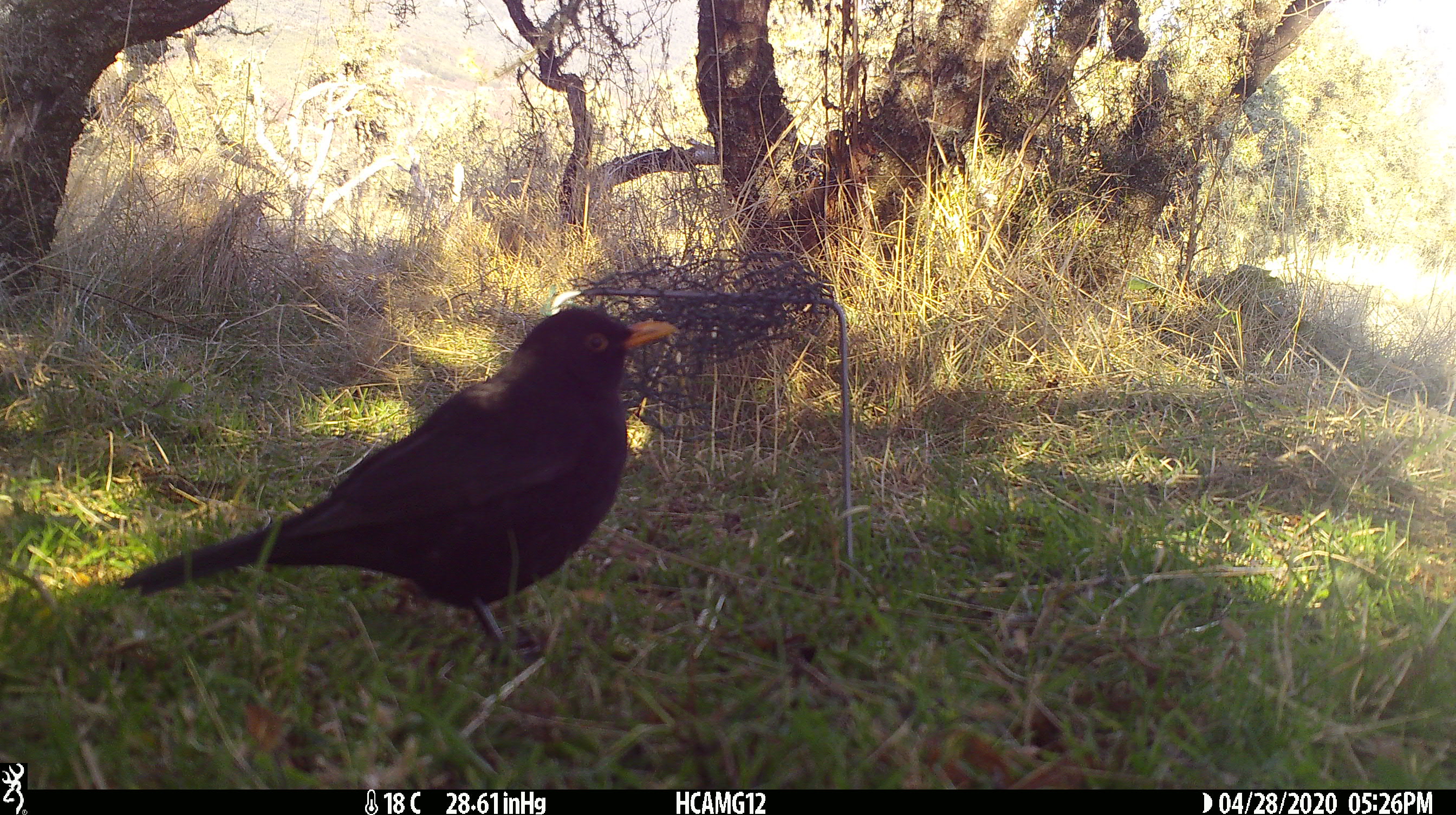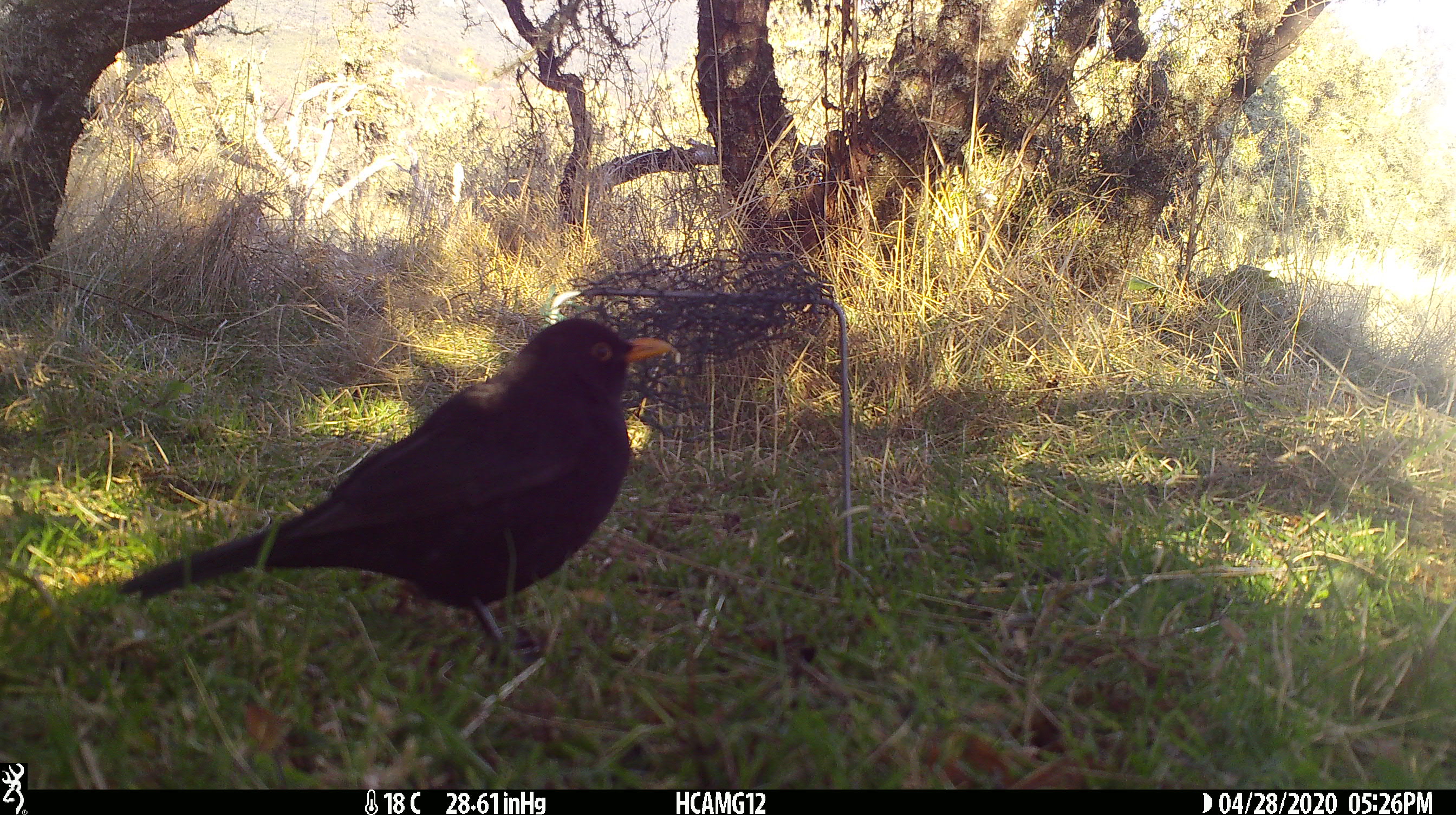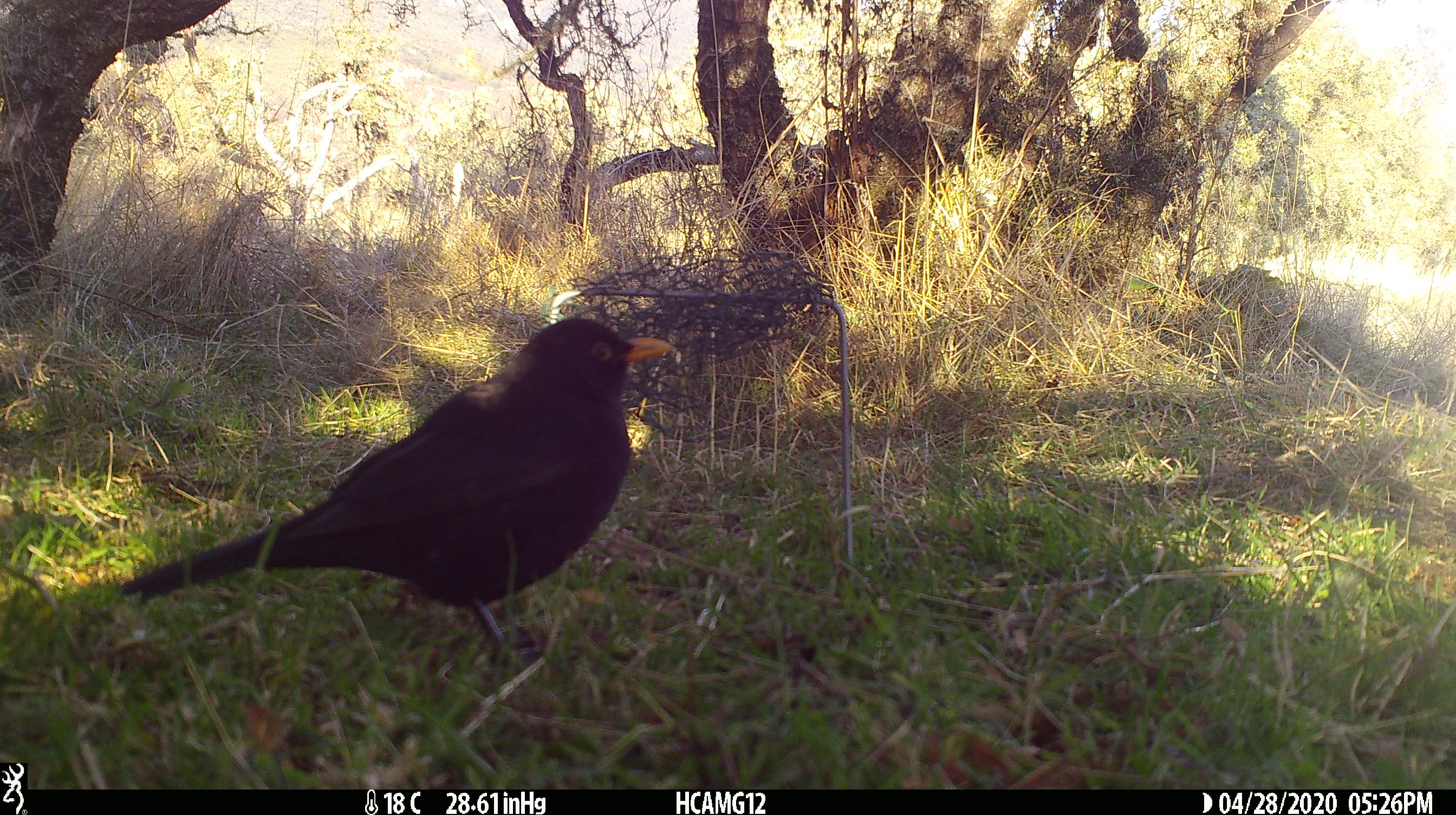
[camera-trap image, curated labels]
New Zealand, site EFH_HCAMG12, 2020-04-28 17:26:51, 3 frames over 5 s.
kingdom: Animalia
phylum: Chordata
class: Aves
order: Passeriformes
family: Turdidae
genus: Turdus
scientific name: Turdus merula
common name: eurasian blackbird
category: blackbird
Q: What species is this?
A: Blackbird (eurasian blackbird) (Turdus merula).